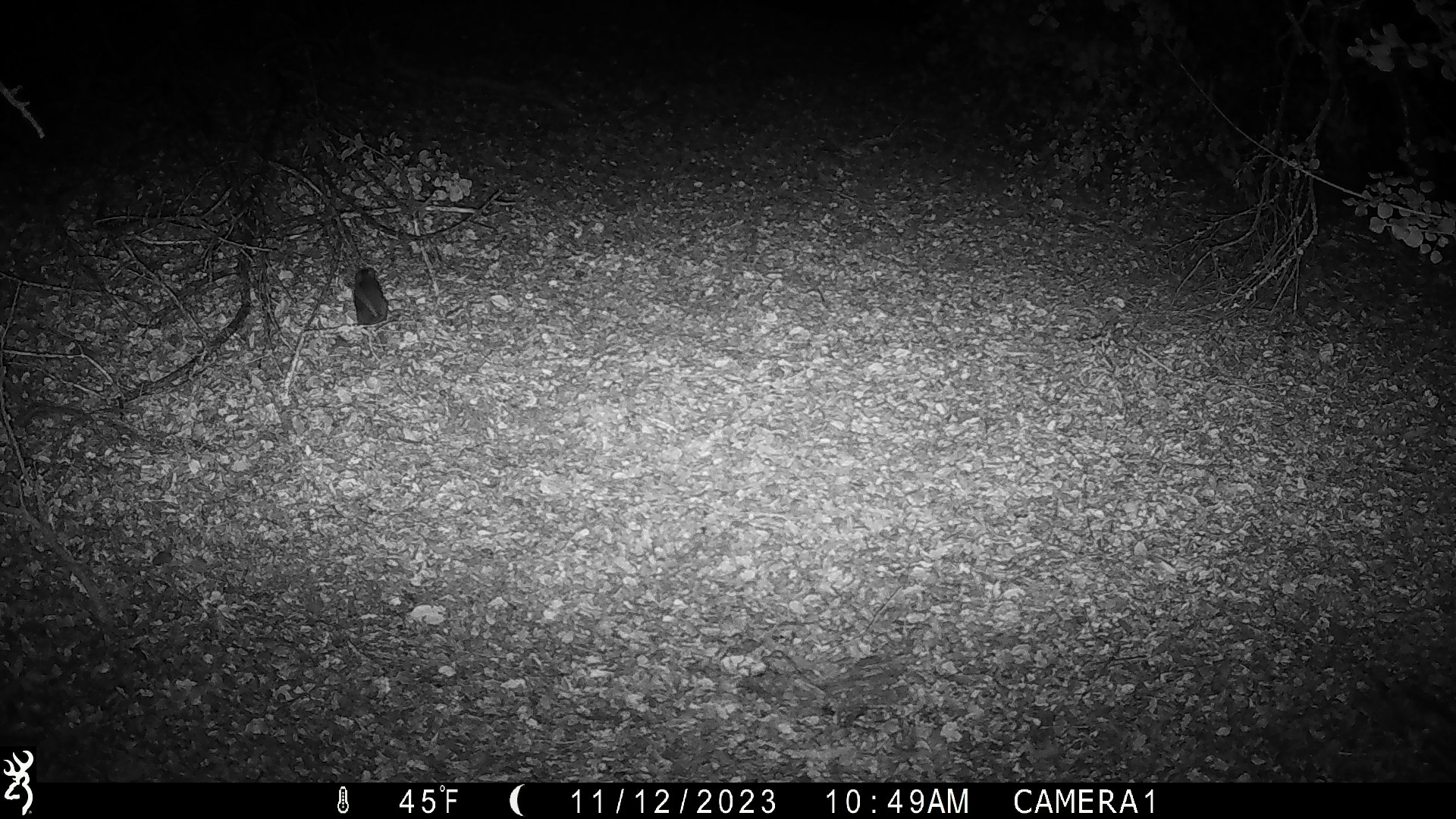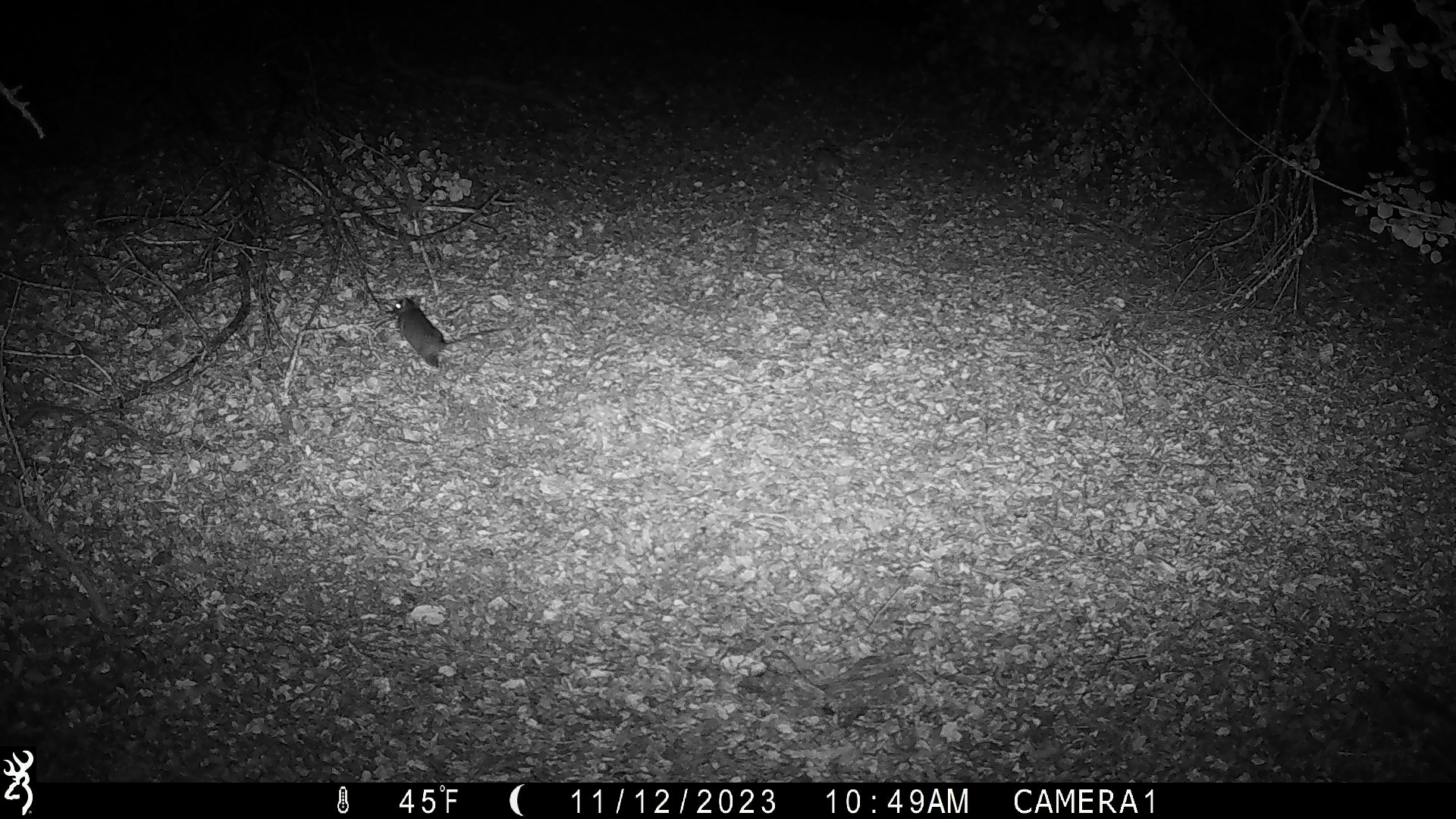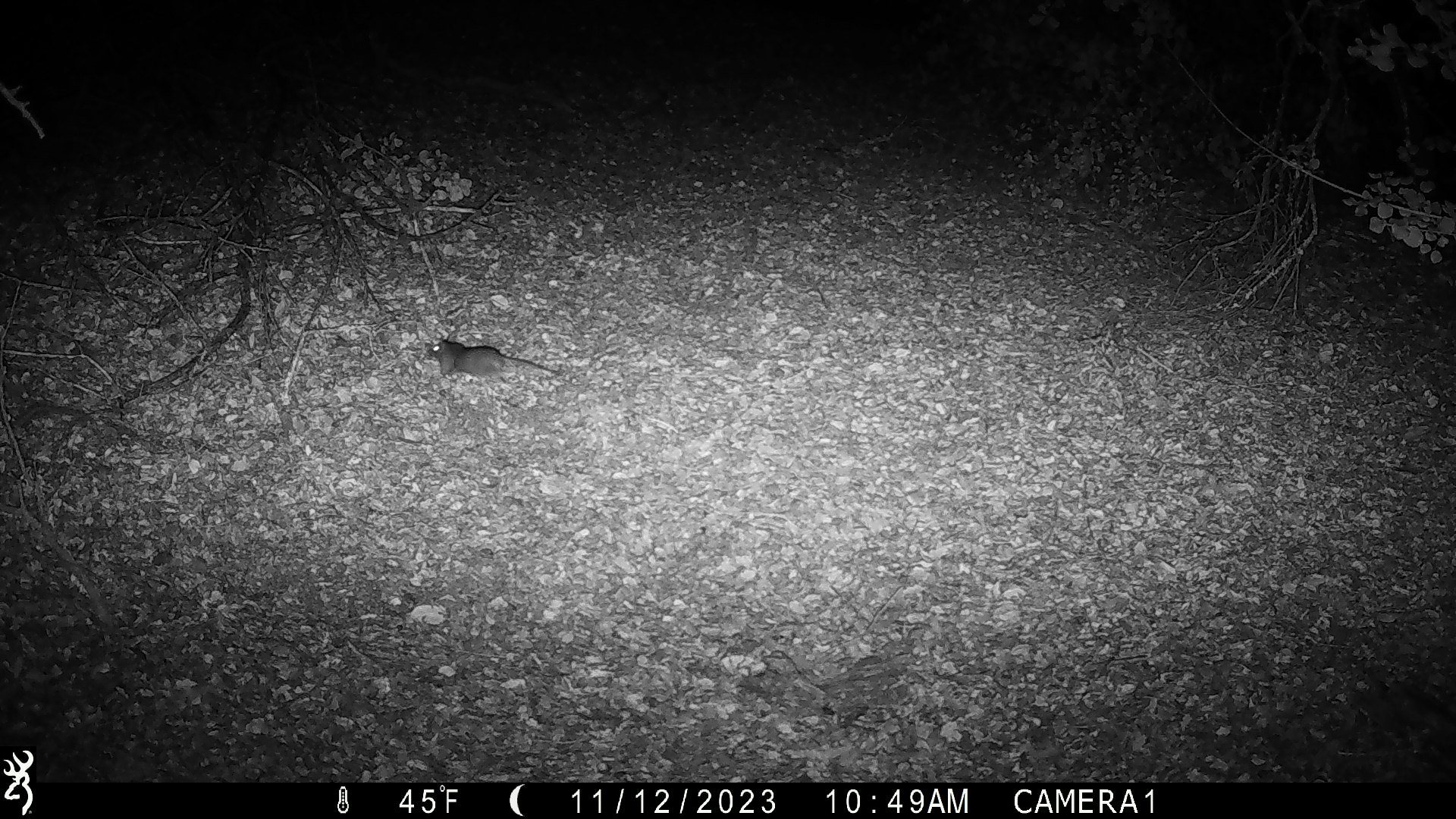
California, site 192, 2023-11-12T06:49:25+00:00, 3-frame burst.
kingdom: Animalia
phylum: Chordata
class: Mammalia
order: Rodentia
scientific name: Rodentia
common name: mouse or rat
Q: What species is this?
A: Mouse or rat (Rodentia).